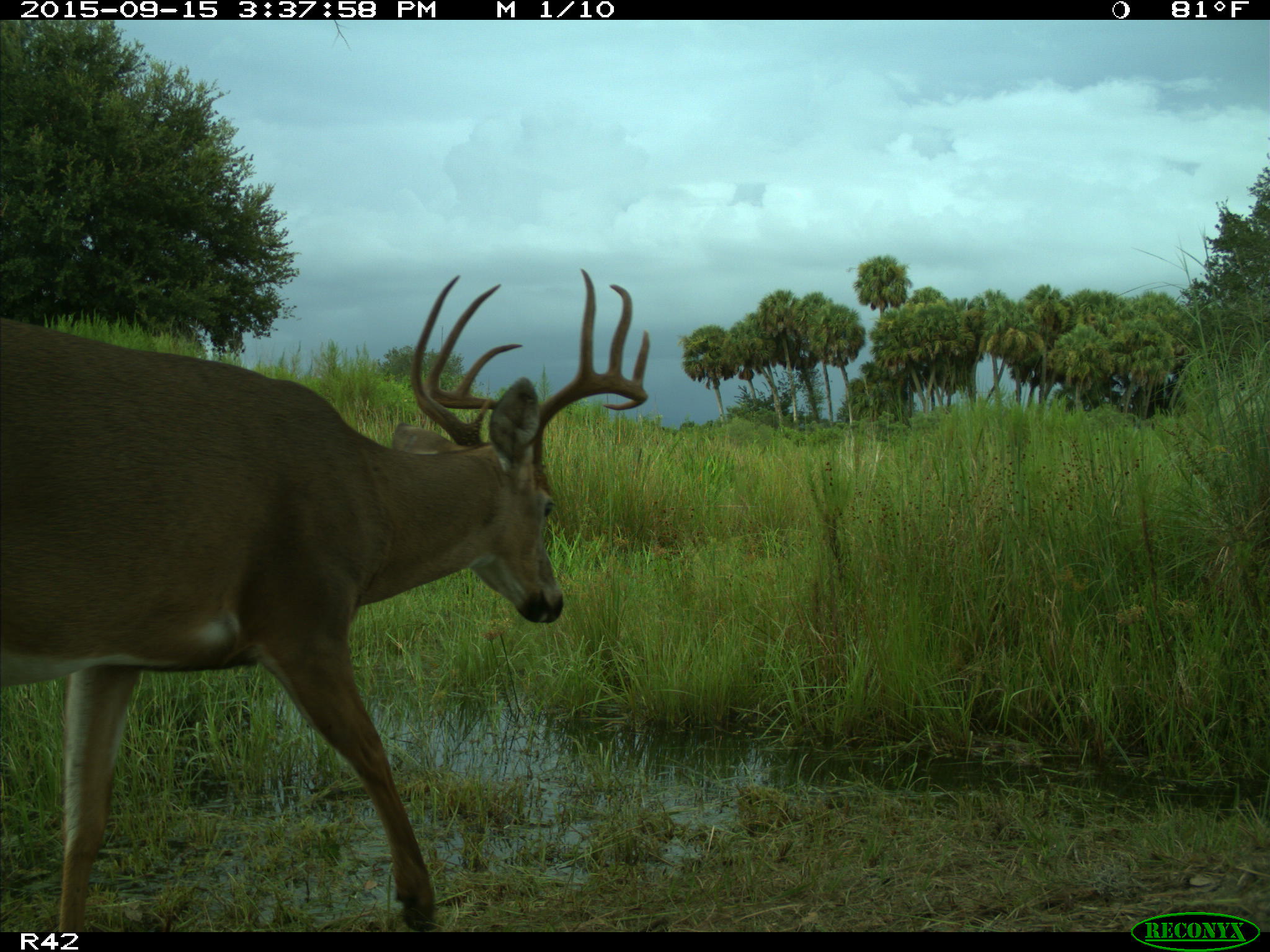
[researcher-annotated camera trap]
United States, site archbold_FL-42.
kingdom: Animalia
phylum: Chordata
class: Mammalia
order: Artiodactyla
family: Cervidae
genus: Odocoileus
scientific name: Odocoileus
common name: deer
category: unidentified deer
Unidentified deer (deer) (Odocoileus).